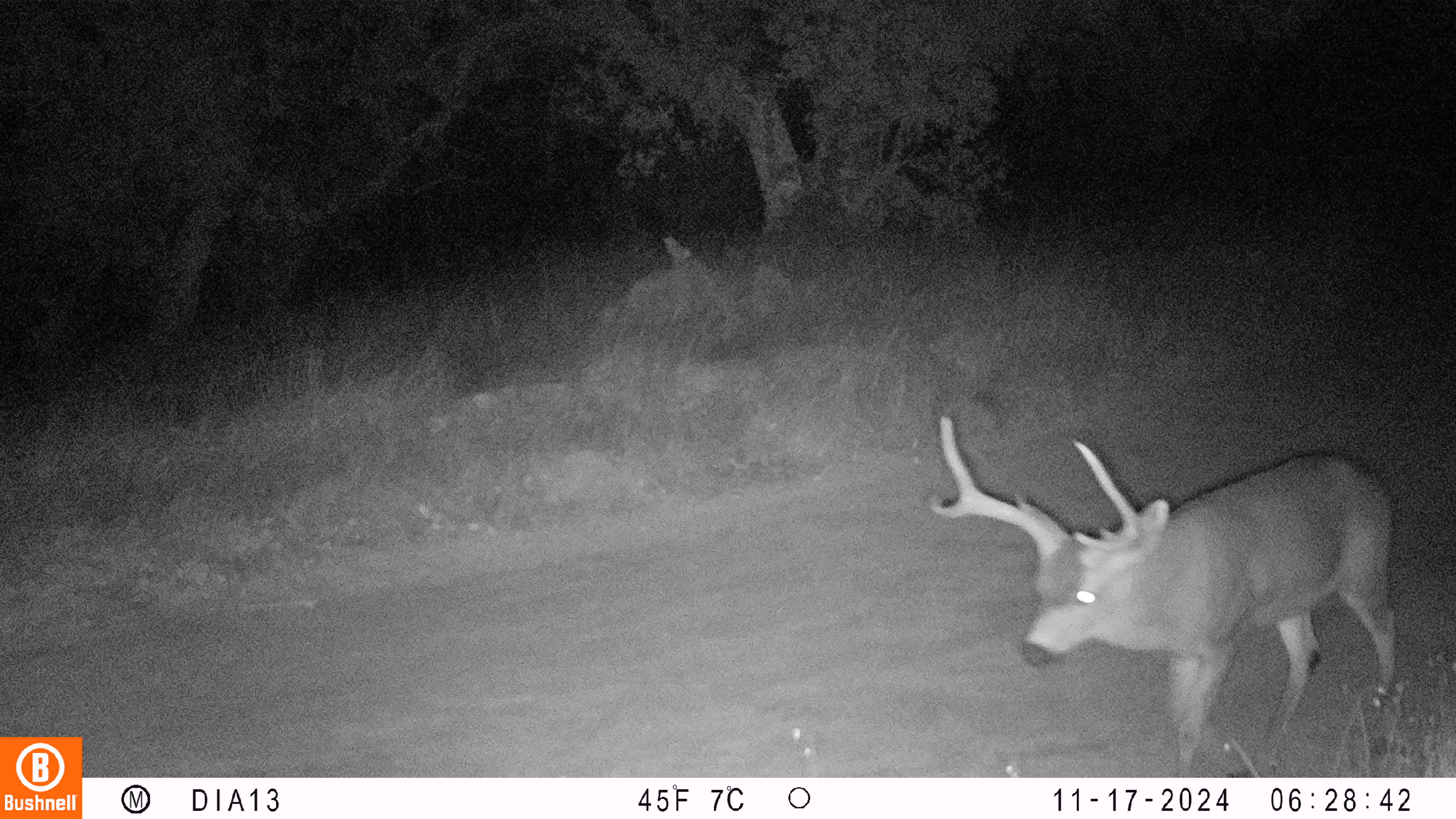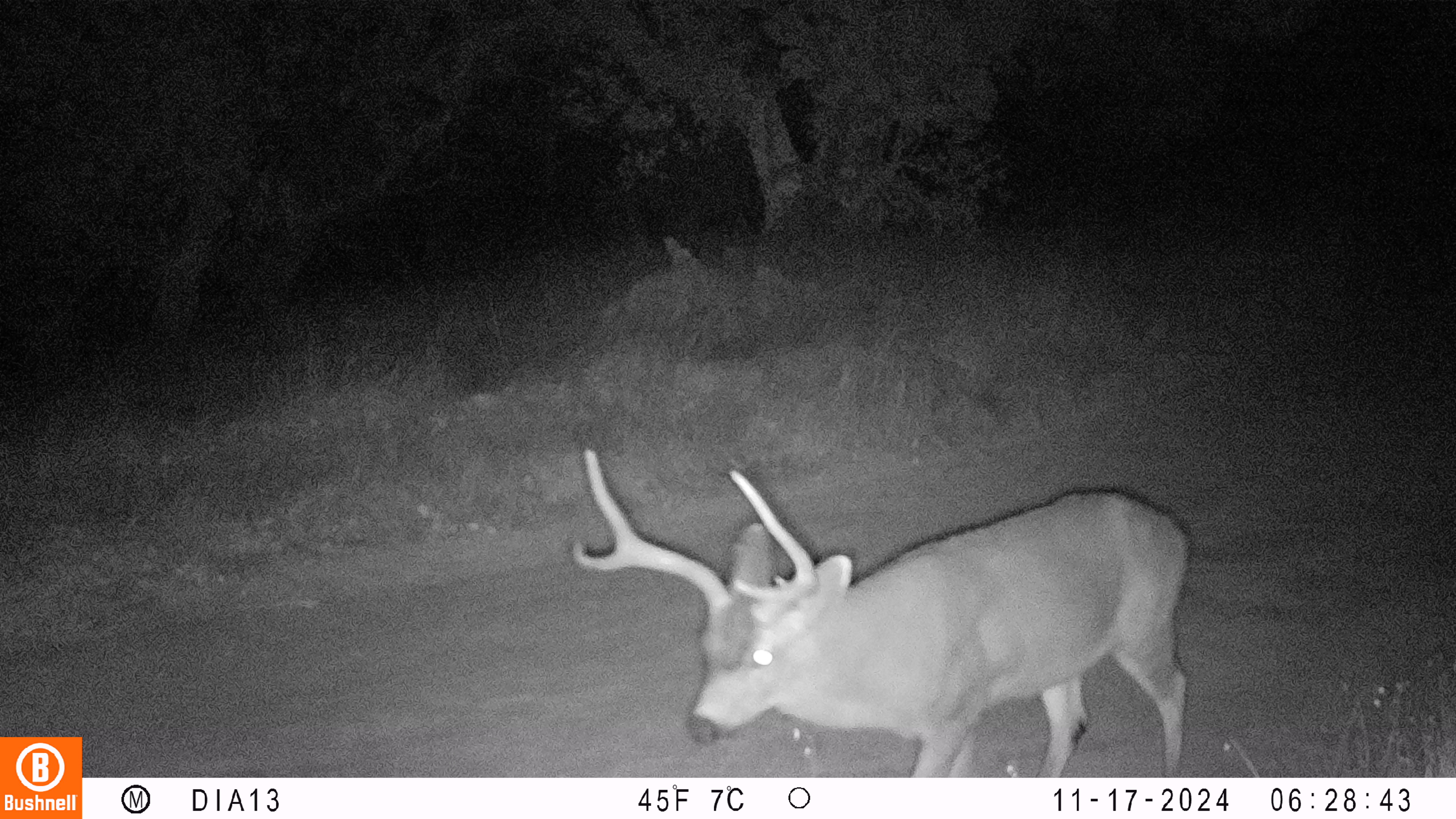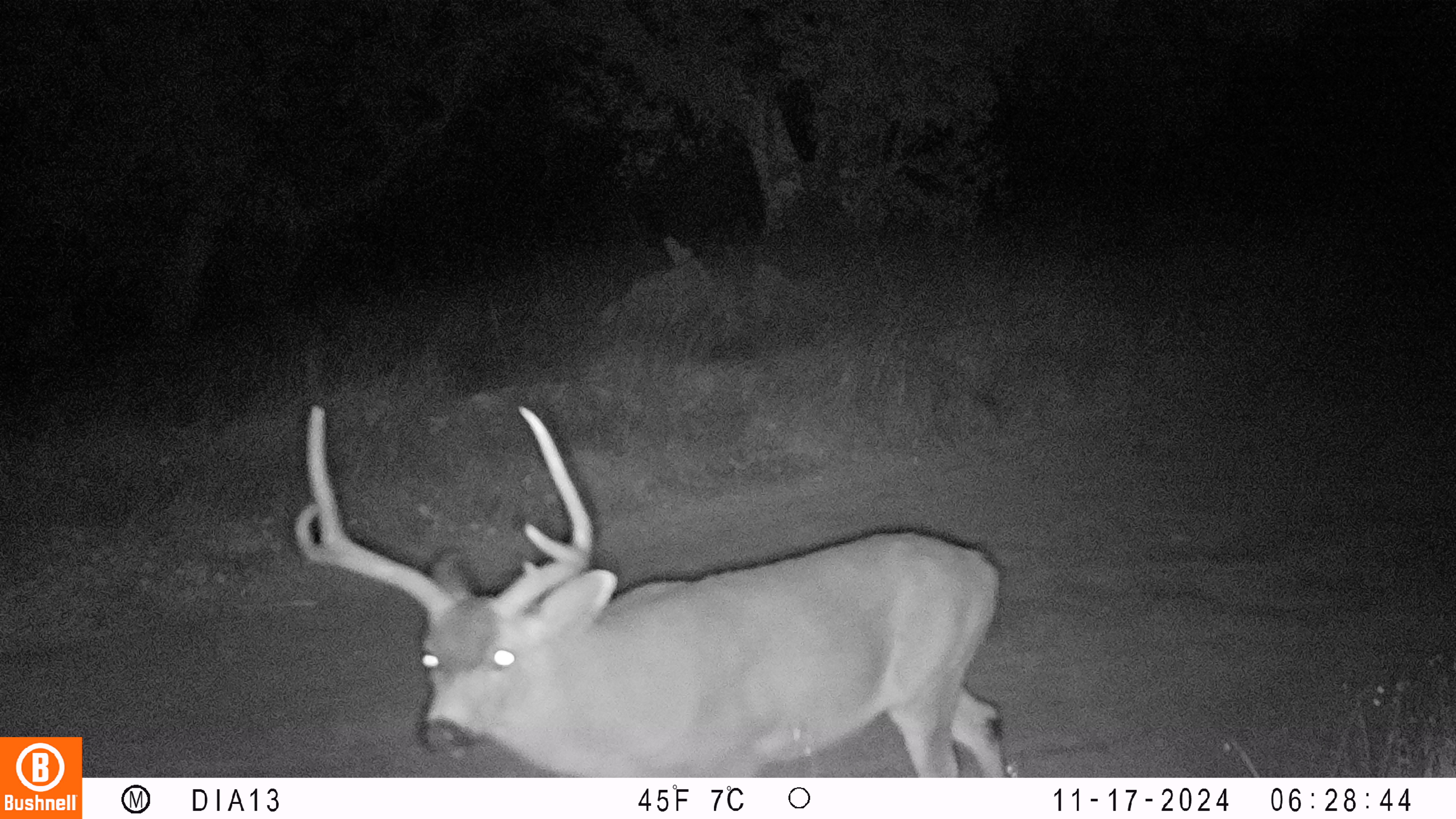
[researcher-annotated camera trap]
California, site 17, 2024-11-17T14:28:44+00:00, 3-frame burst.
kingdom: Animalia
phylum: Chordata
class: Mammalia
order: Artiodactyla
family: Cervidae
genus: Odocoileus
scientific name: Odocoileus hemionus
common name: mule deer